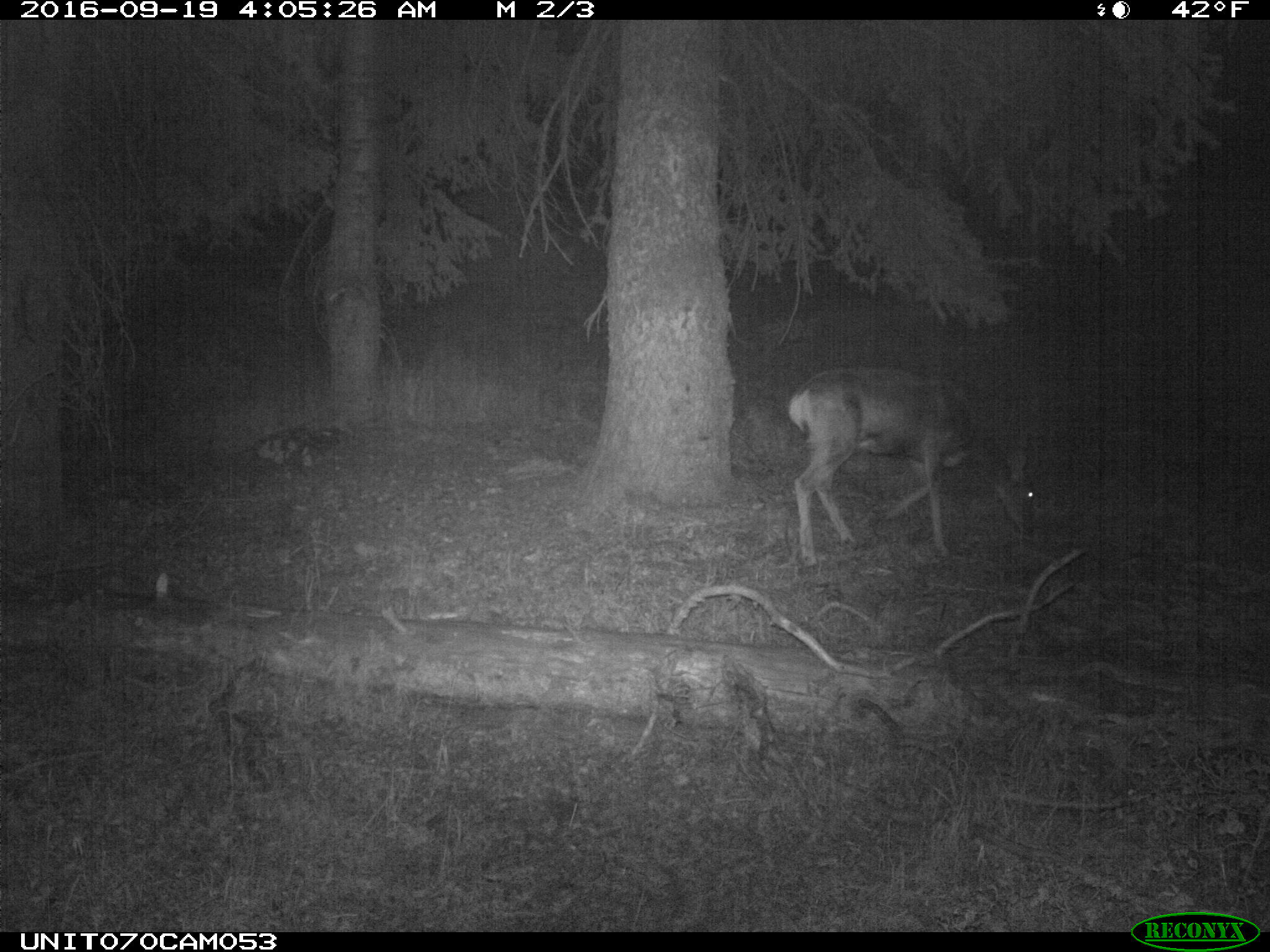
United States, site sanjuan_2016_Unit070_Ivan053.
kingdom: Animalia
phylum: Chordata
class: Mammalia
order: Artiodactyla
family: Cervidae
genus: Odocoileus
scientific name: Odocoileus hemionus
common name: mule deer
Odocoileus hemionus (mule deer).